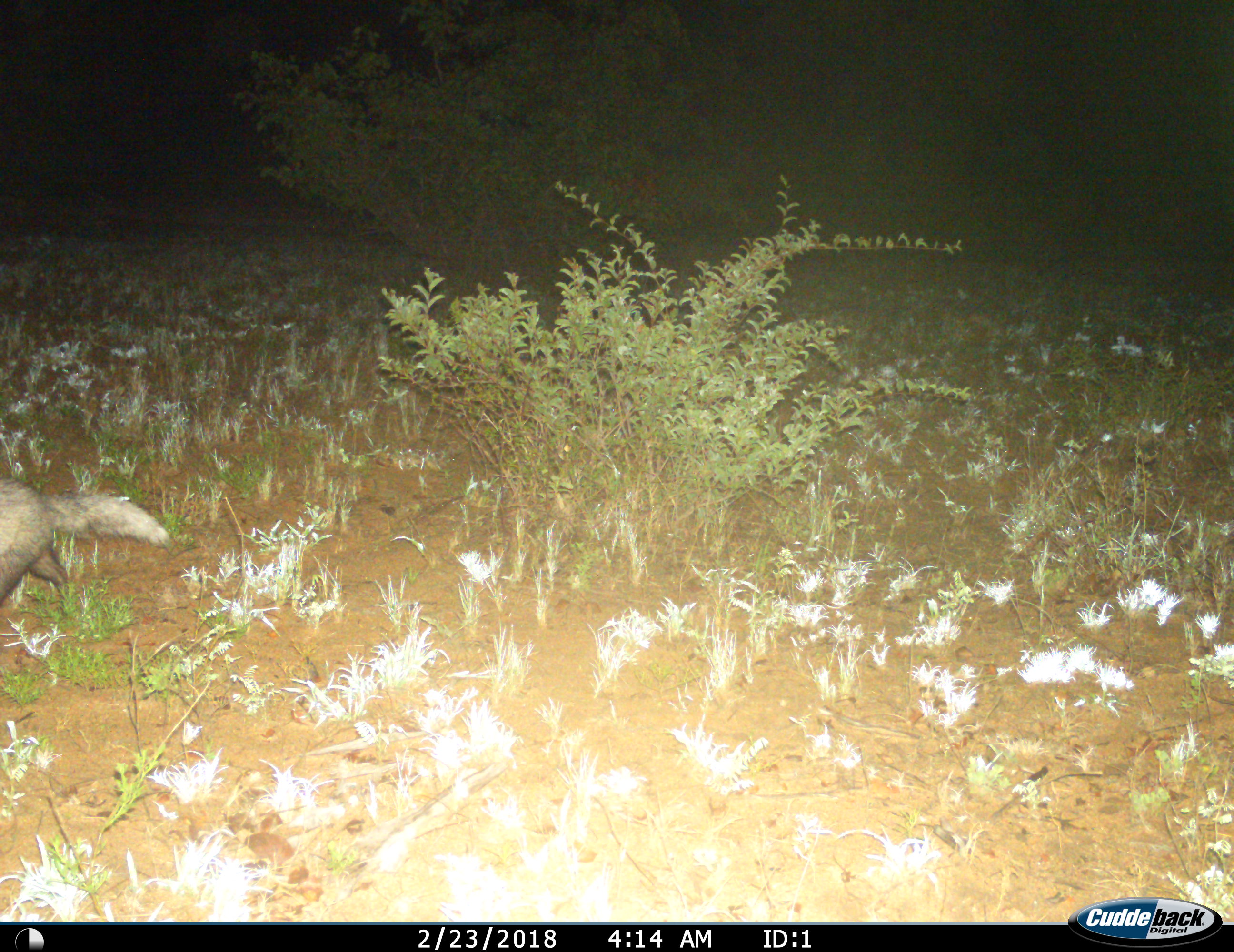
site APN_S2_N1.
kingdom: Animalia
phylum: Chordata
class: Mammalia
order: Carnivora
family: Herpestidae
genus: Ichneumia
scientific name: Ichneumia albicauda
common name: white-tailed mongoose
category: mongoosewhitetailed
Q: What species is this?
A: Mongoosewhitetailed (white-tailed mongoose) (Ichneumia albicauda).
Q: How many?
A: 1.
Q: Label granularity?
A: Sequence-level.